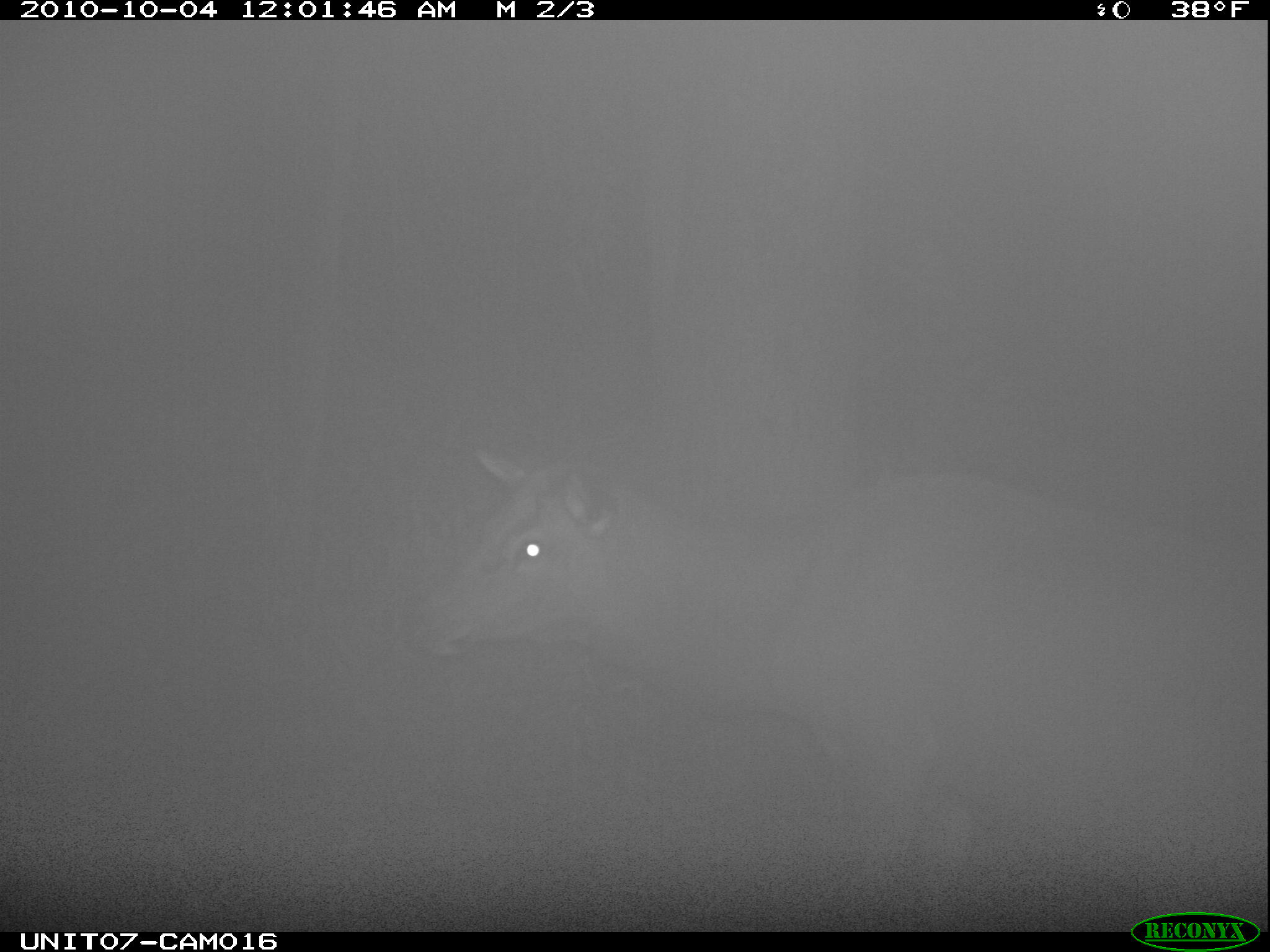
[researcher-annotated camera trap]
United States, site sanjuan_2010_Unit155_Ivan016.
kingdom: Animalia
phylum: Chordata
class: Mammalia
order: Artiodactyla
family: Cervidae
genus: Cervus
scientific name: Cervus elaphus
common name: red deer